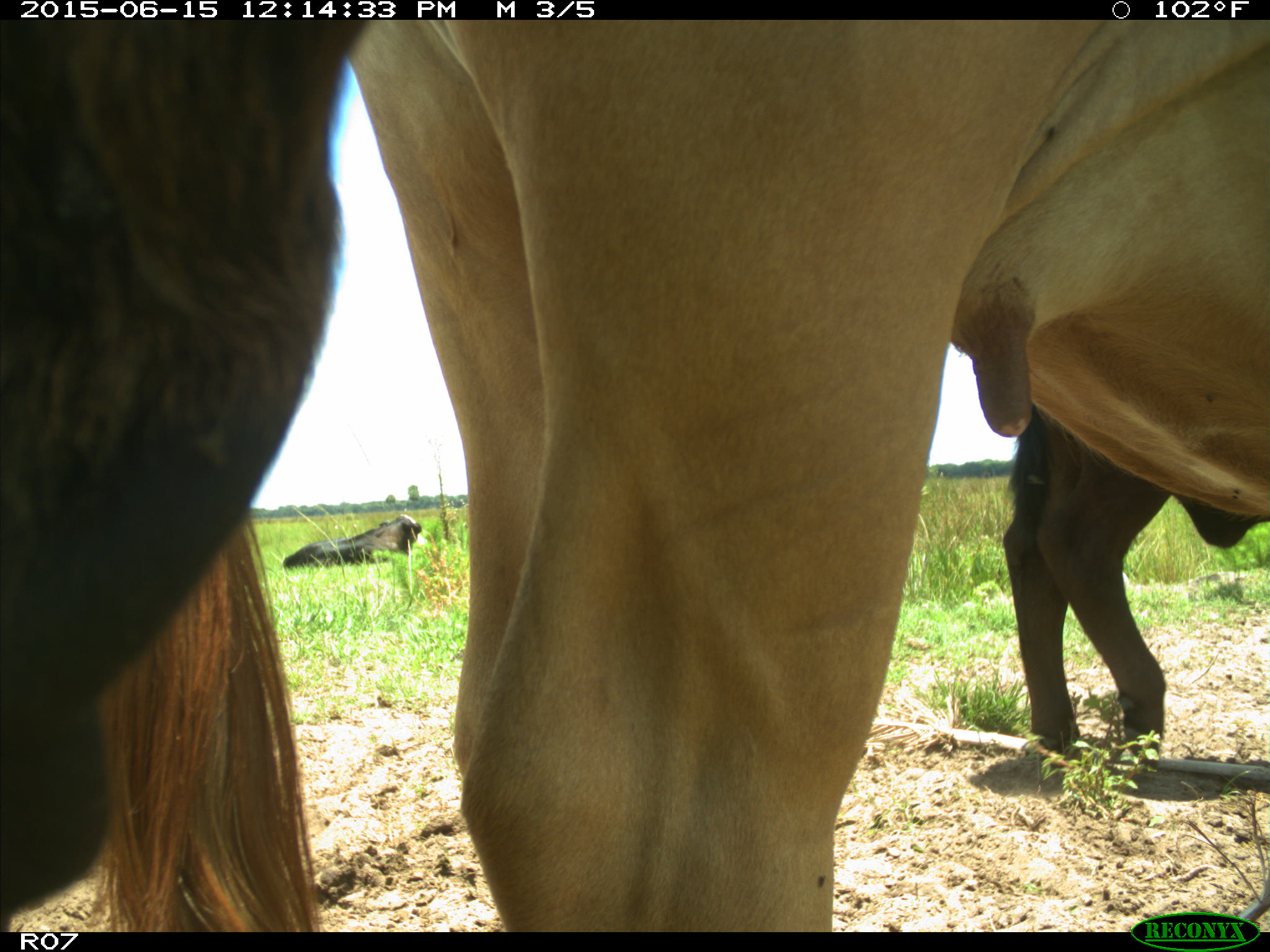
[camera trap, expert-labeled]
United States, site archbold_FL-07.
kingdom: Animalia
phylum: Chordata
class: Mammalia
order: Artiodactyla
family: Bovidae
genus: Bos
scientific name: Bos taurus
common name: domestic cow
Bos taurus (domestic cow).